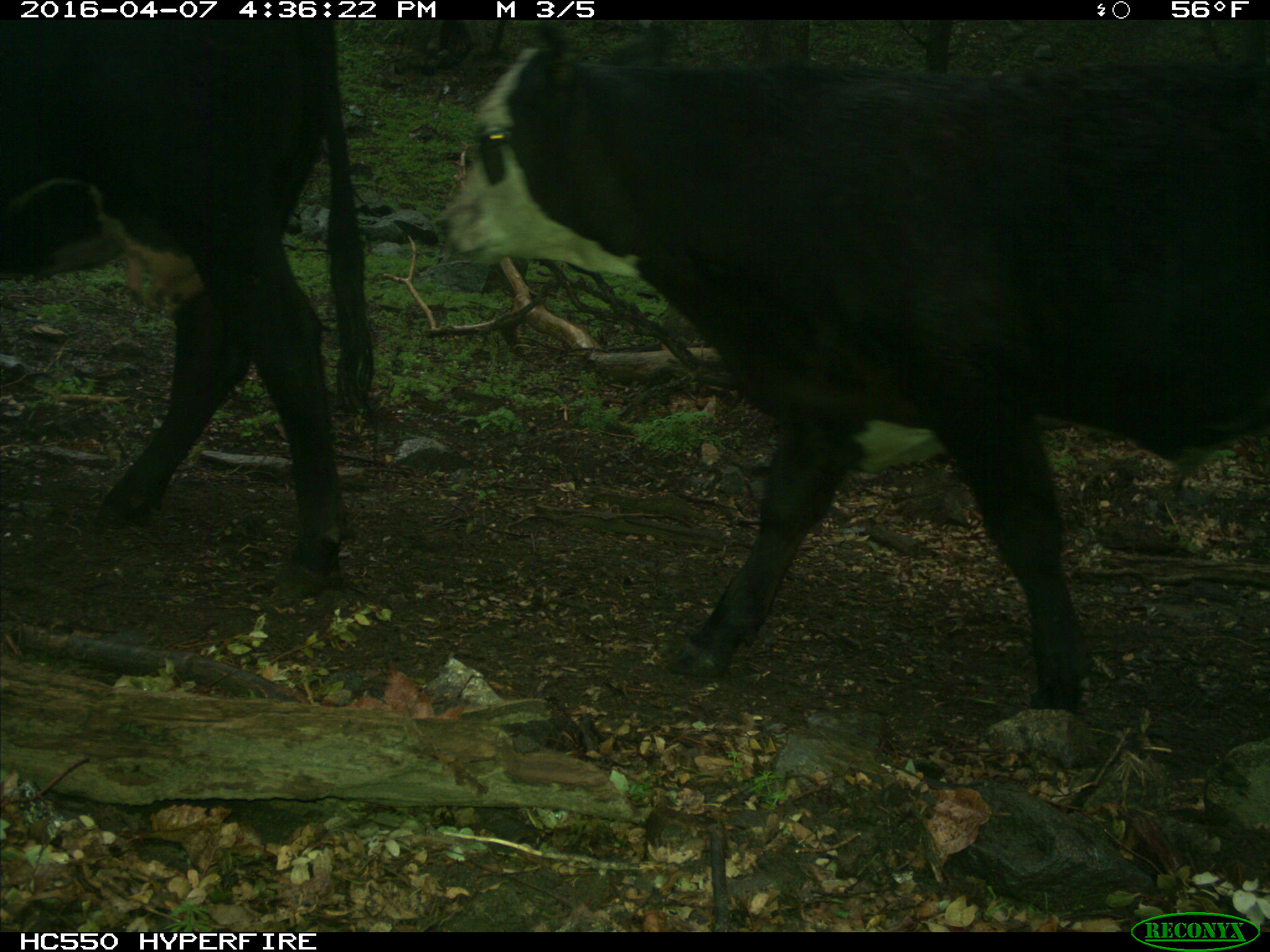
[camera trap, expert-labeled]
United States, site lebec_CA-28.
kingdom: Animalia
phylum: Chordata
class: Mammalia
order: Artiodactyla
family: Bovidae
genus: Bos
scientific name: Bos taurus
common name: domestic cow